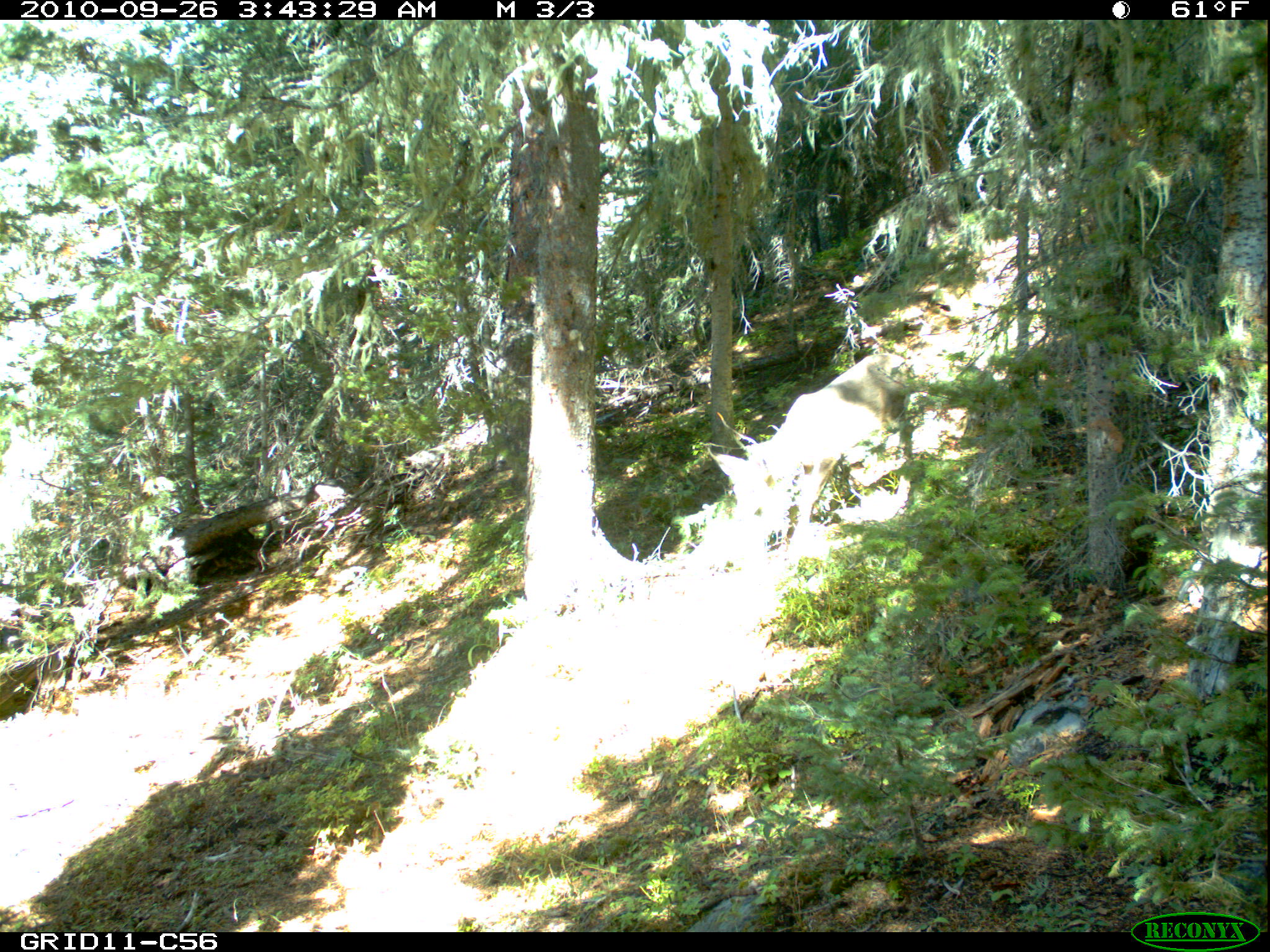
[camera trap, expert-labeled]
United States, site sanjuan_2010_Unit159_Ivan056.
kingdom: Animalia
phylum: Chordata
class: Mammalia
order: Artiodactyla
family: Cervidae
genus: Odocoileus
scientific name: Odocoileus hemionus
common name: mule deer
Odocoileus hemionus (mule deer).